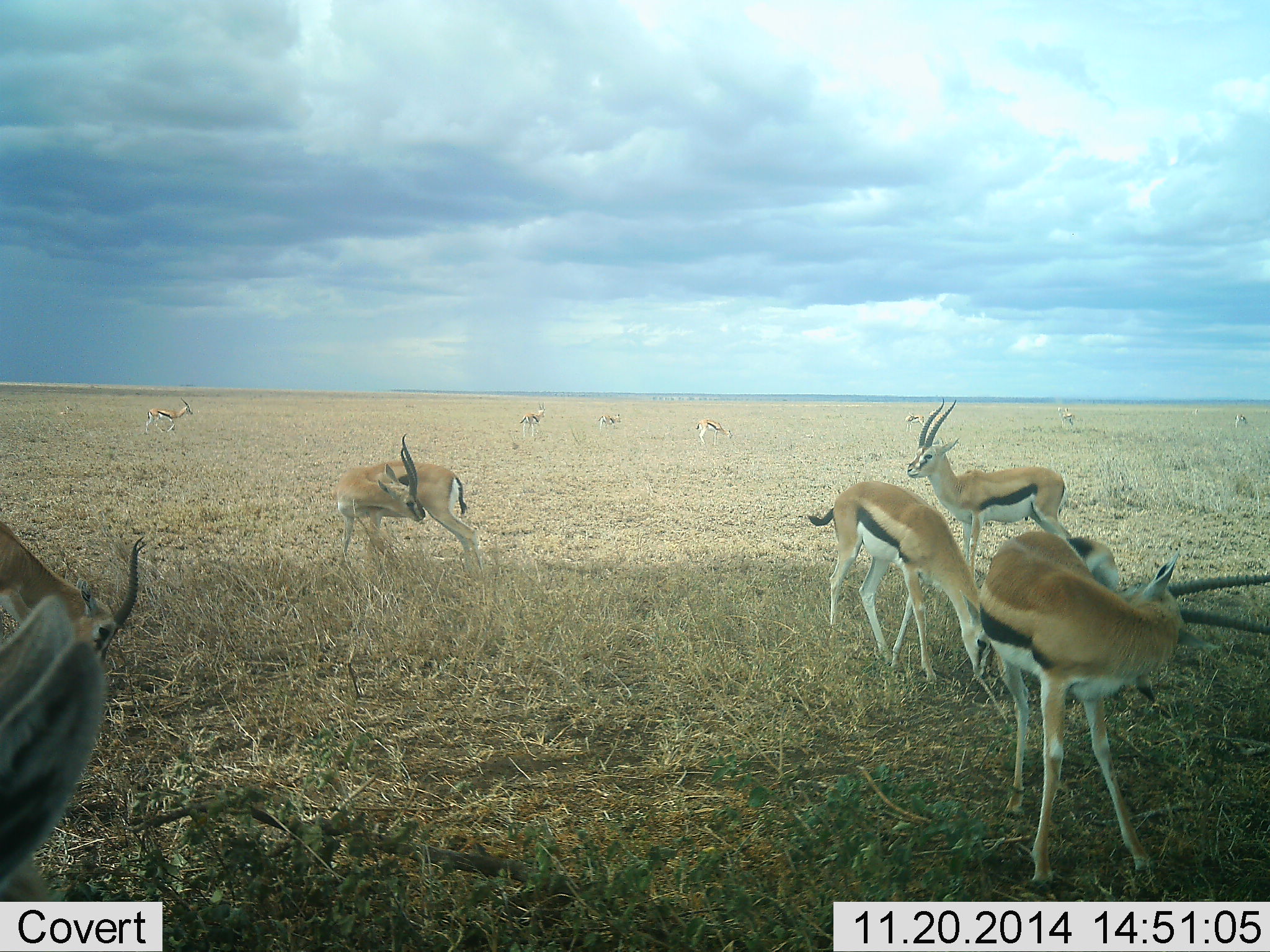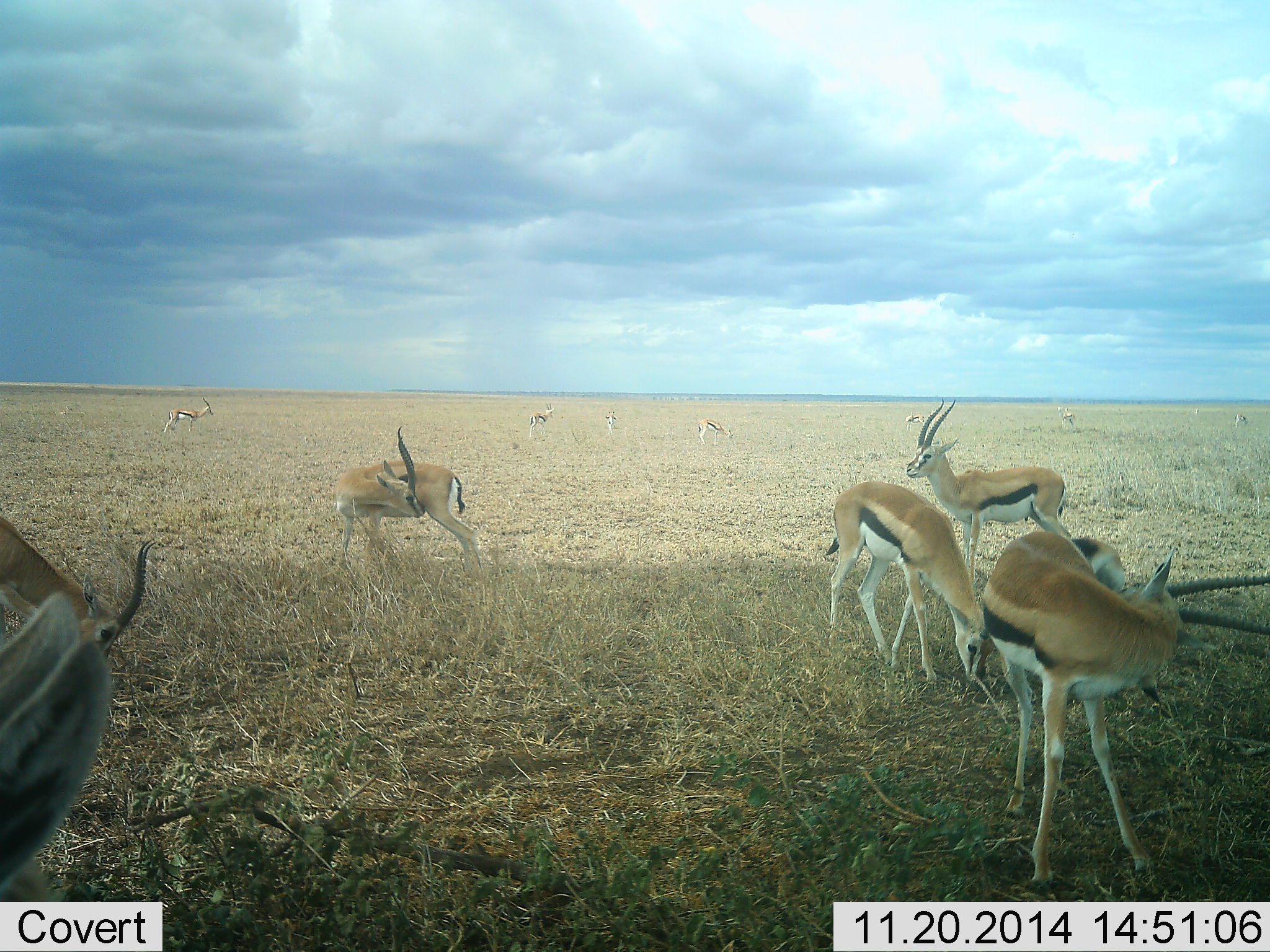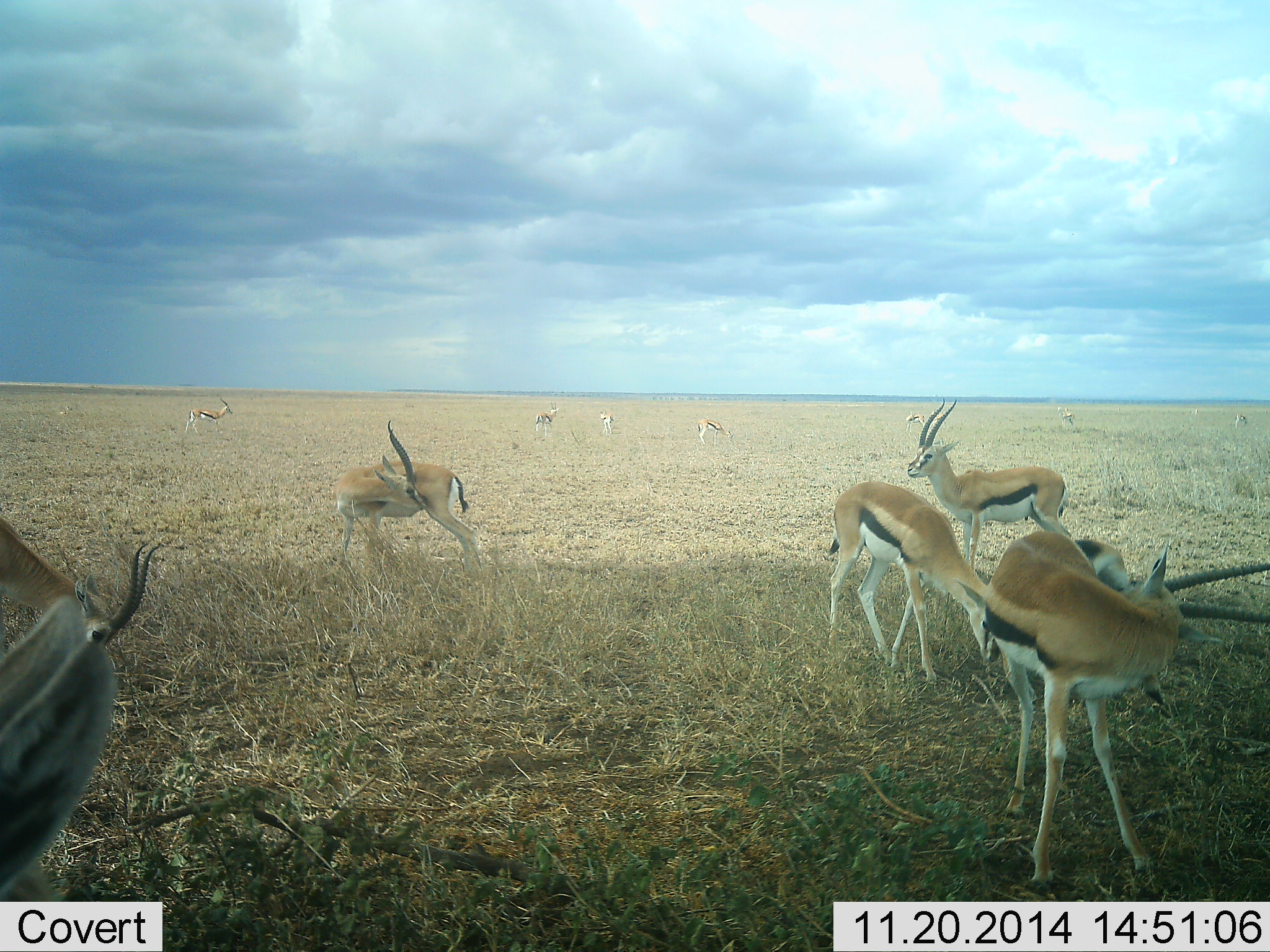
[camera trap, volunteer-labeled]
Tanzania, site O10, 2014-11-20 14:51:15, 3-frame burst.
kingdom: Animalia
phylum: Chordata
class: Mammalia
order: Artiodactyla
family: Bovidae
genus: Eudorcas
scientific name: Eudorcas thomsonii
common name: thomson's gazelle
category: gazellethomsons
Gazellethomsons (thomson's gazelle) (Eudorcas thomsonii), count 11-50. Behavior (volunteer vote fractions): standing 90%, resting 30%, moving 30%, interacting 20%. Young present (vote fraction): 0%. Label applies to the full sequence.